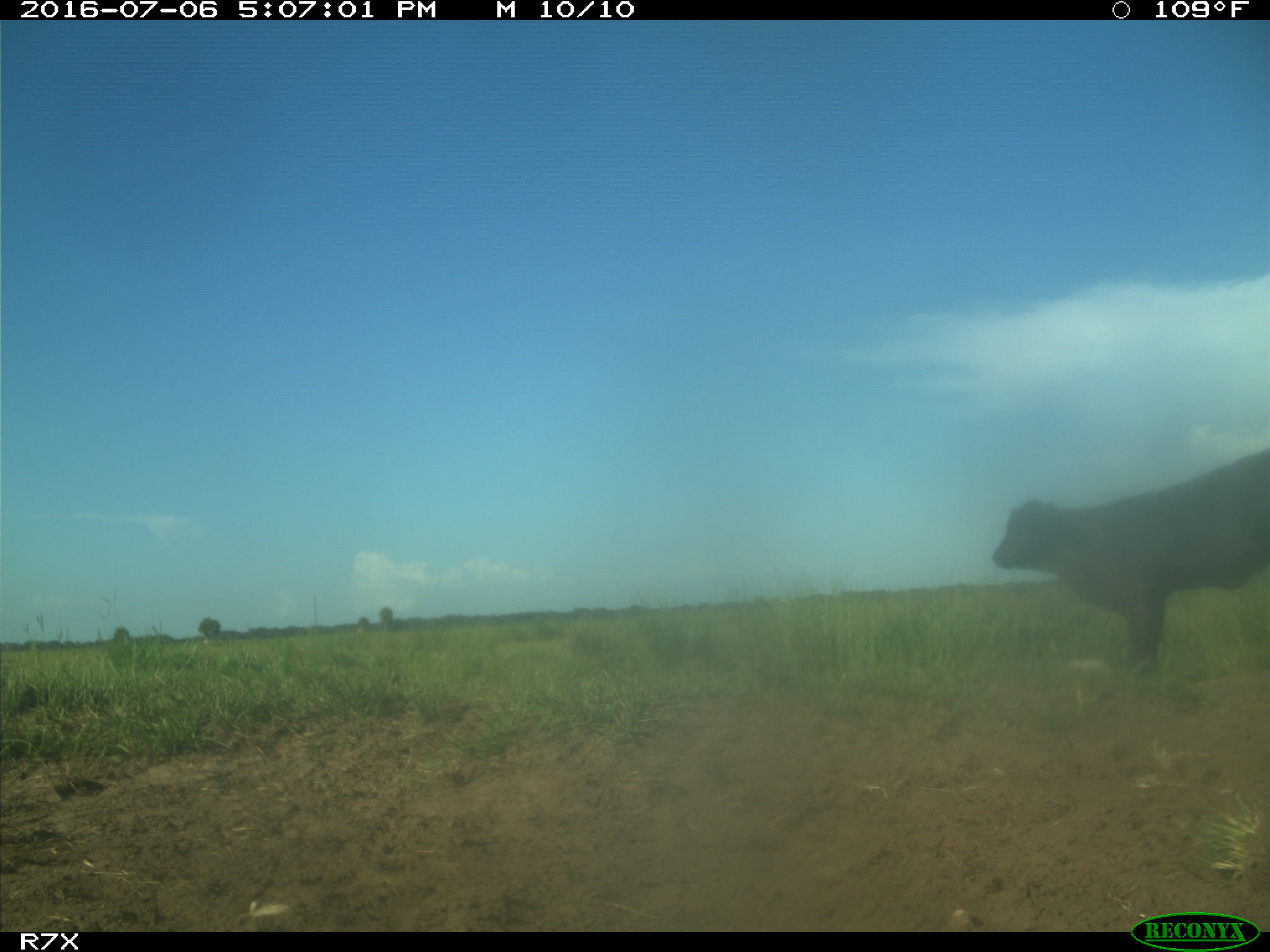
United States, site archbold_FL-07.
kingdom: Animalia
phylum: Chordata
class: Mammalia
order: Artiodactyla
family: Bovidae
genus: Bos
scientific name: Bos taurus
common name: domestic cow